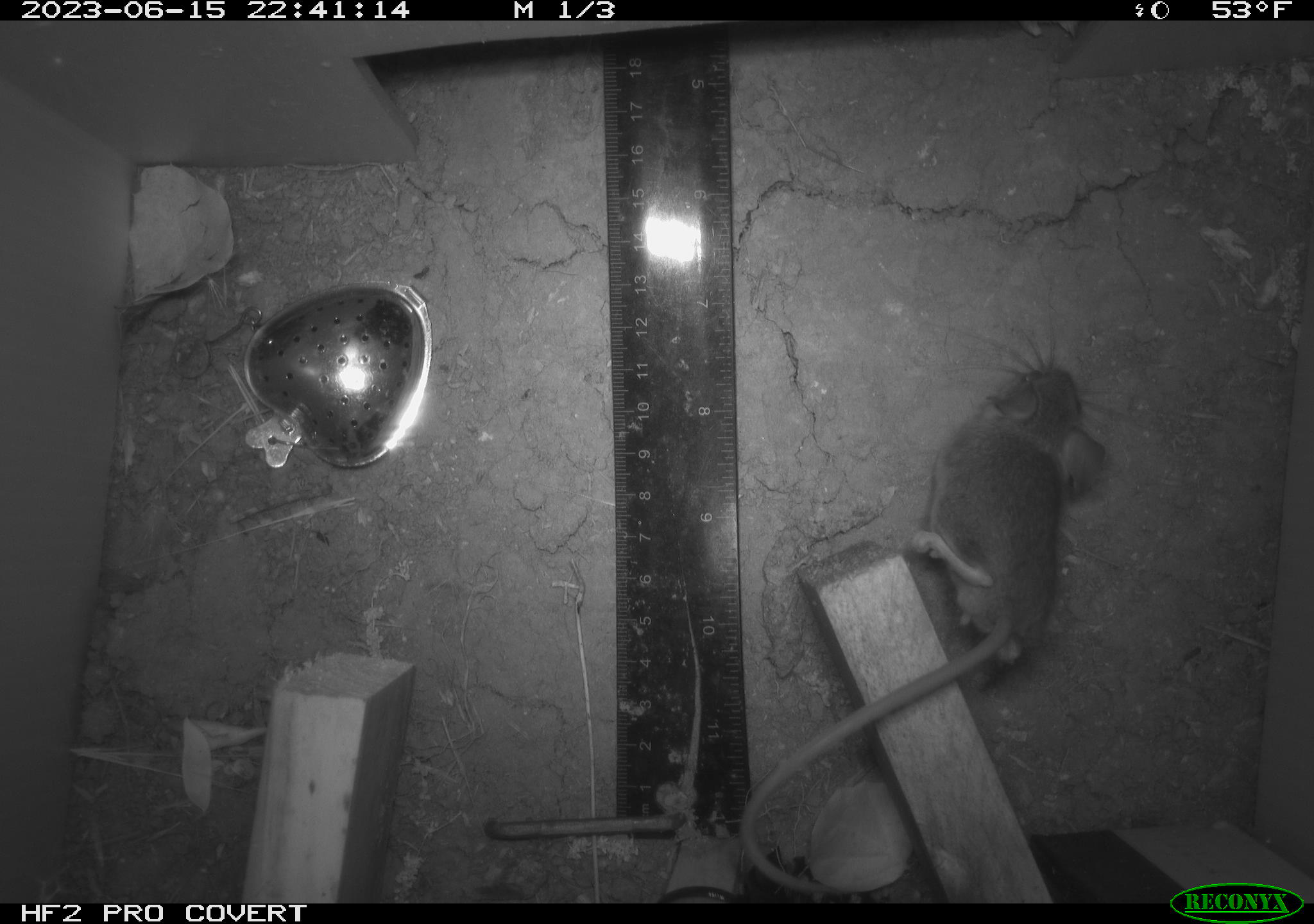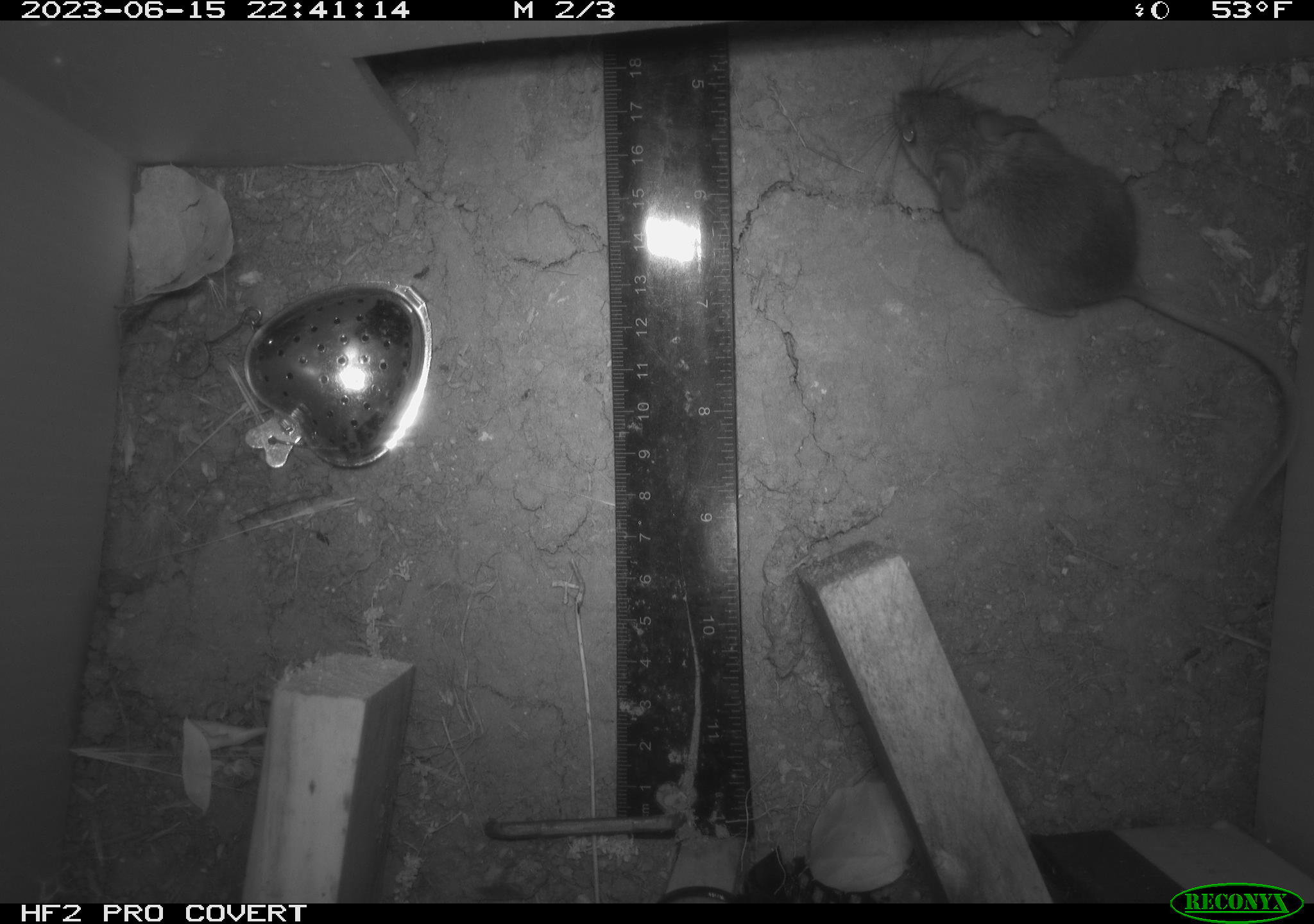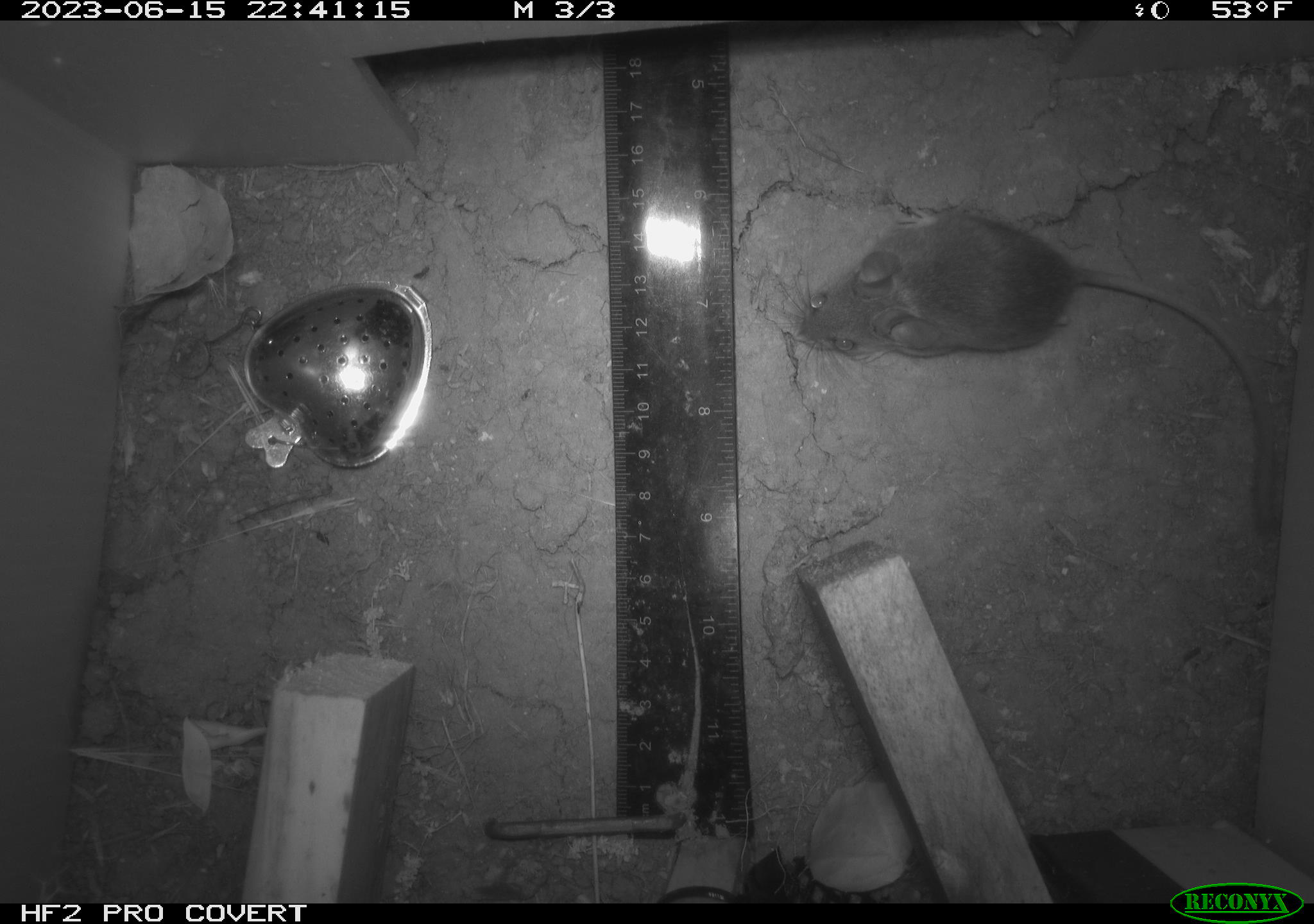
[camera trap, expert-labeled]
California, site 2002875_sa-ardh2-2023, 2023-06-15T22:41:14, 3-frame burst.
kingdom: Animalia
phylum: Chordata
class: Mammalia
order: Rodentia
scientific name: Rodentia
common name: mouse species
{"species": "mouse species (Rodentia)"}